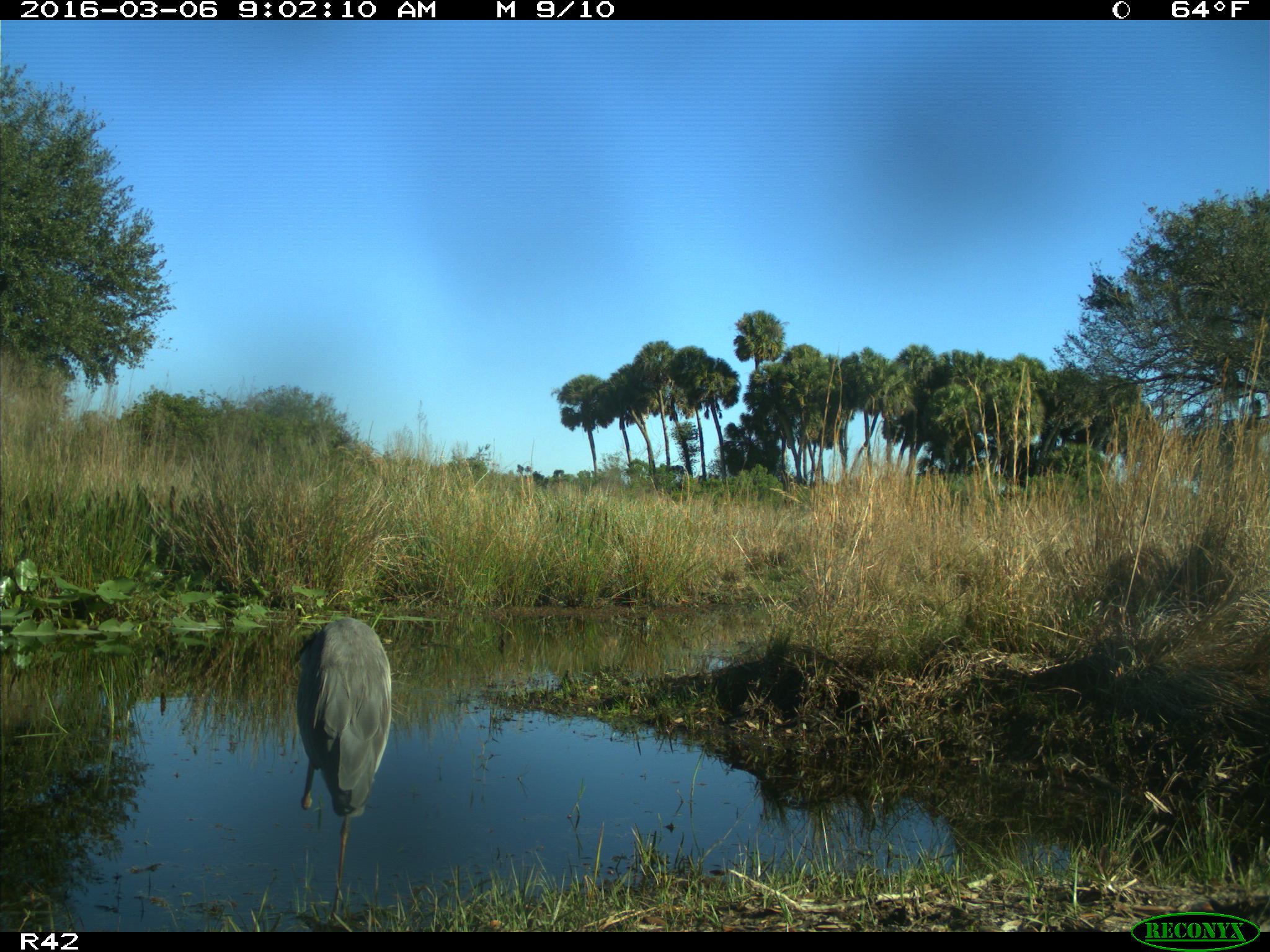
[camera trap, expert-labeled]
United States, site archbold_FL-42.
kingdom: Animalia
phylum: Chordata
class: Aves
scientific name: Aves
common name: birds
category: unidentified bird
Unidentified bird (birds) (Aves).